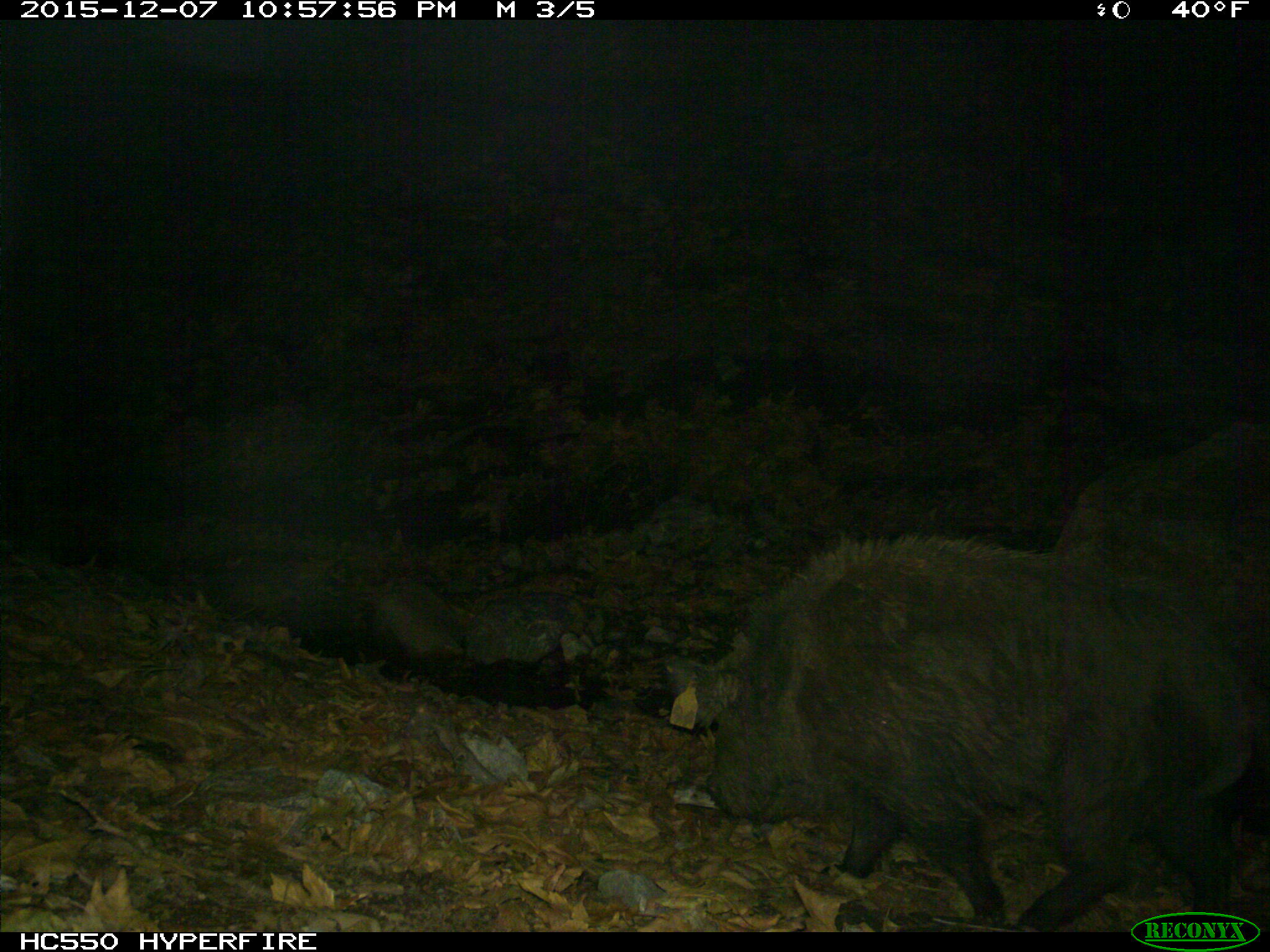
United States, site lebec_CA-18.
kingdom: Animalia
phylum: Chordata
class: Mammalia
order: Artiodactyla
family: Suidae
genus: Sus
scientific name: Sus scrofa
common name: wild boar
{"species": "Sus scrofa (wild boar)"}